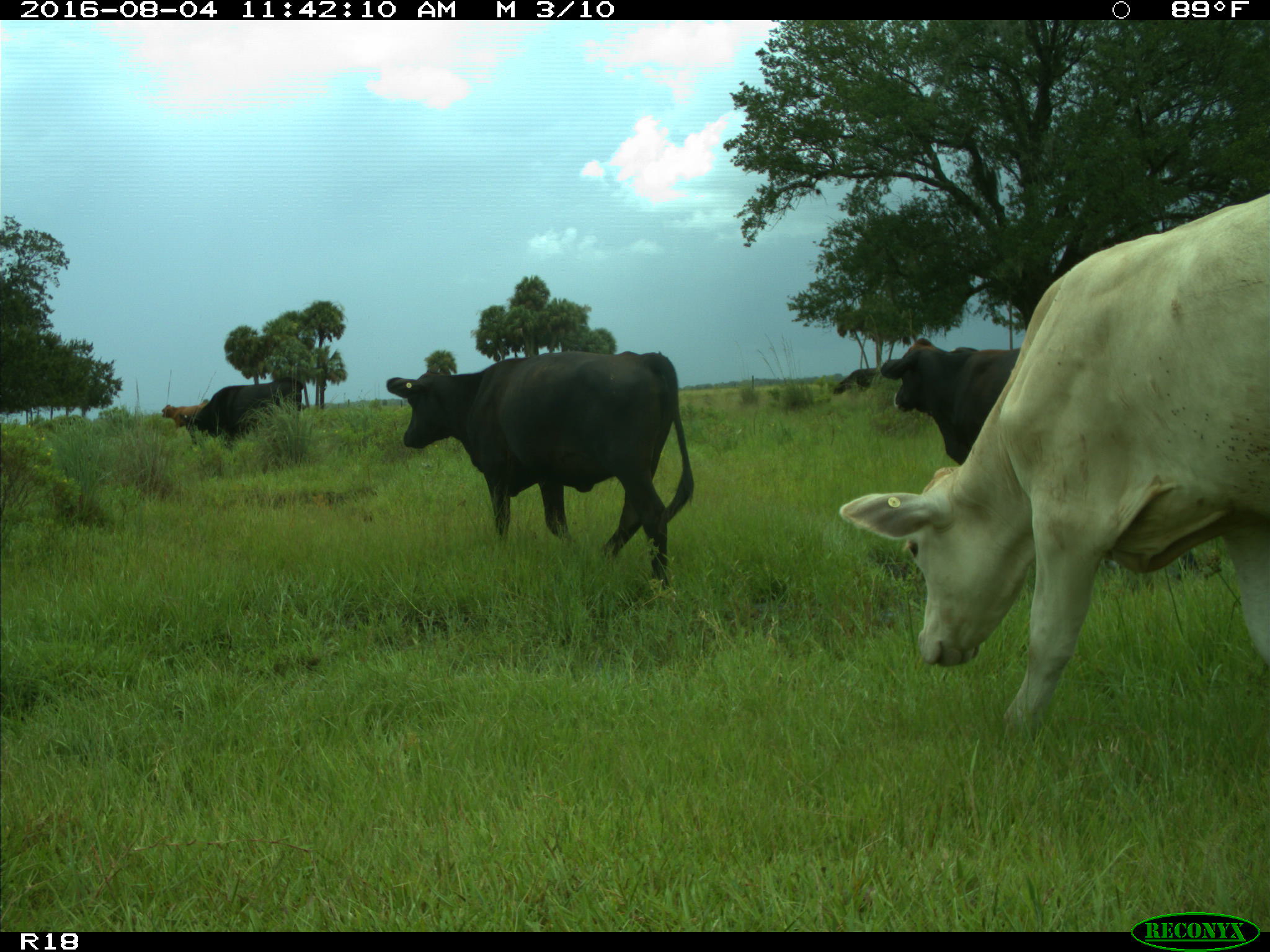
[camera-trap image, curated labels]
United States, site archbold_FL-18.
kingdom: Animalia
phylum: Chordata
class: Mammalia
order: Artiodactyla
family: Bovidae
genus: Bos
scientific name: Bos taurus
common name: domestic cow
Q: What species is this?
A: Bos taurus (domestic cow).